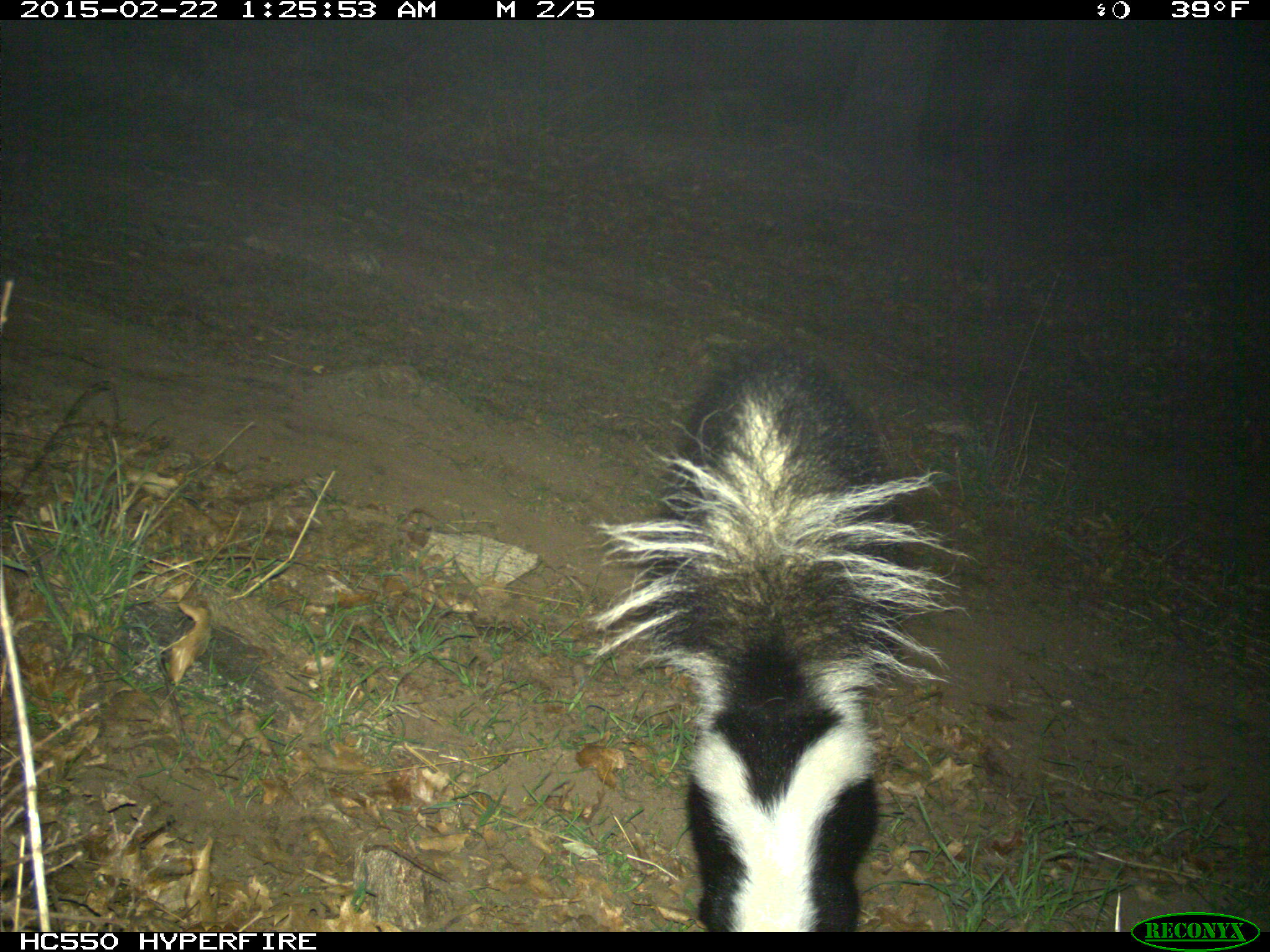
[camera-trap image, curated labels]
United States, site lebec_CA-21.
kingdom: Animalia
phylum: Chordata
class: Mammalia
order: Carnivora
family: Mephitidae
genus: Mephitis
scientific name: Mephitis mephitis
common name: striped skunk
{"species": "Mephitis mephitis (striped skunk)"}